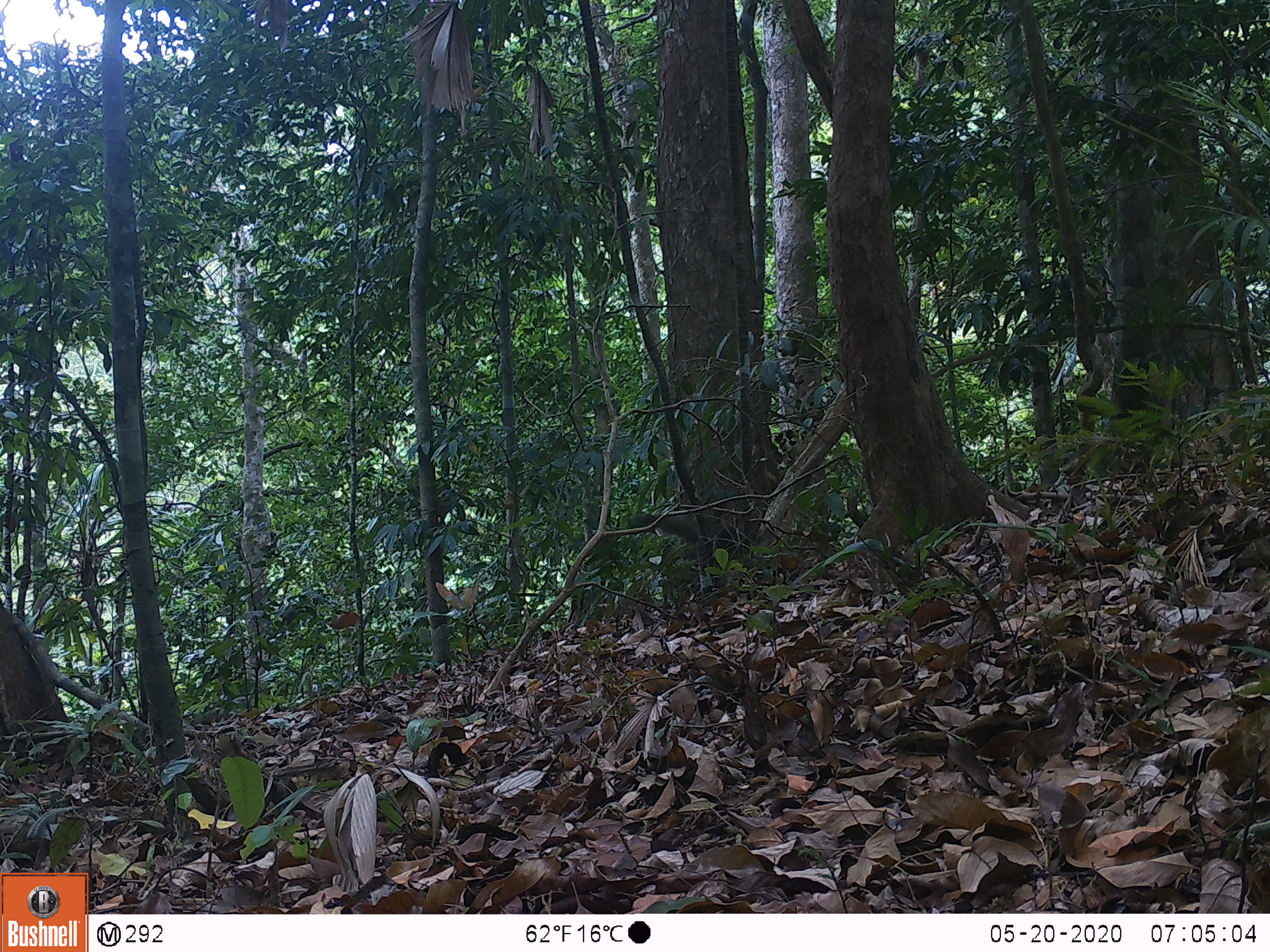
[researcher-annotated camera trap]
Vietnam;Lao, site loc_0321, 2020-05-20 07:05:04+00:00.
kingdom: Animalia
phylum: Chordata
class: Mammalia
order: Rodentia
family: Sciuridae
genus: Callosciurus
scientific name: Callosciurus erythraeus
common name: pallas's squirrel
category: pallass squirrel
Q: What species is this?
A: Pallass squirrel (pallas's squirrel) (Callosciurus erythraeus).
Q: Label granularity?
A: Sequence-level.